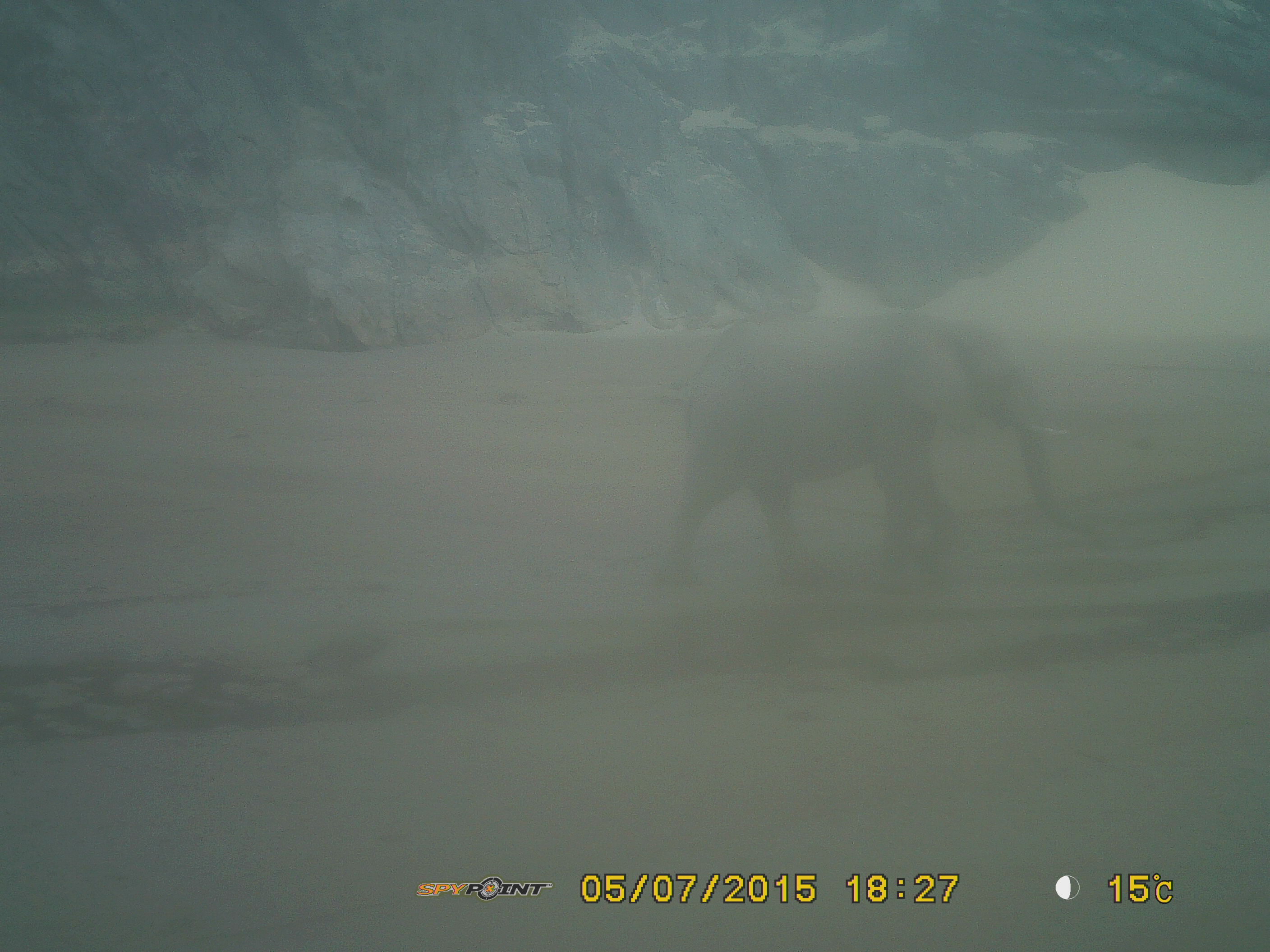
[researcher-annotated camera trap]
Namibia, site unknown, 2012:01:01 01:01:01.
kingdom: Animalia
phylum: Chordata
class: Mammalia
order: Proboscidea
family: Elephantidae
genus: Loxodonta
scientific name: Loxodonta africana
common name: african elephant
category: loxodanta africana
Loxodanta africana (african elephant) (Loxodonta africana).